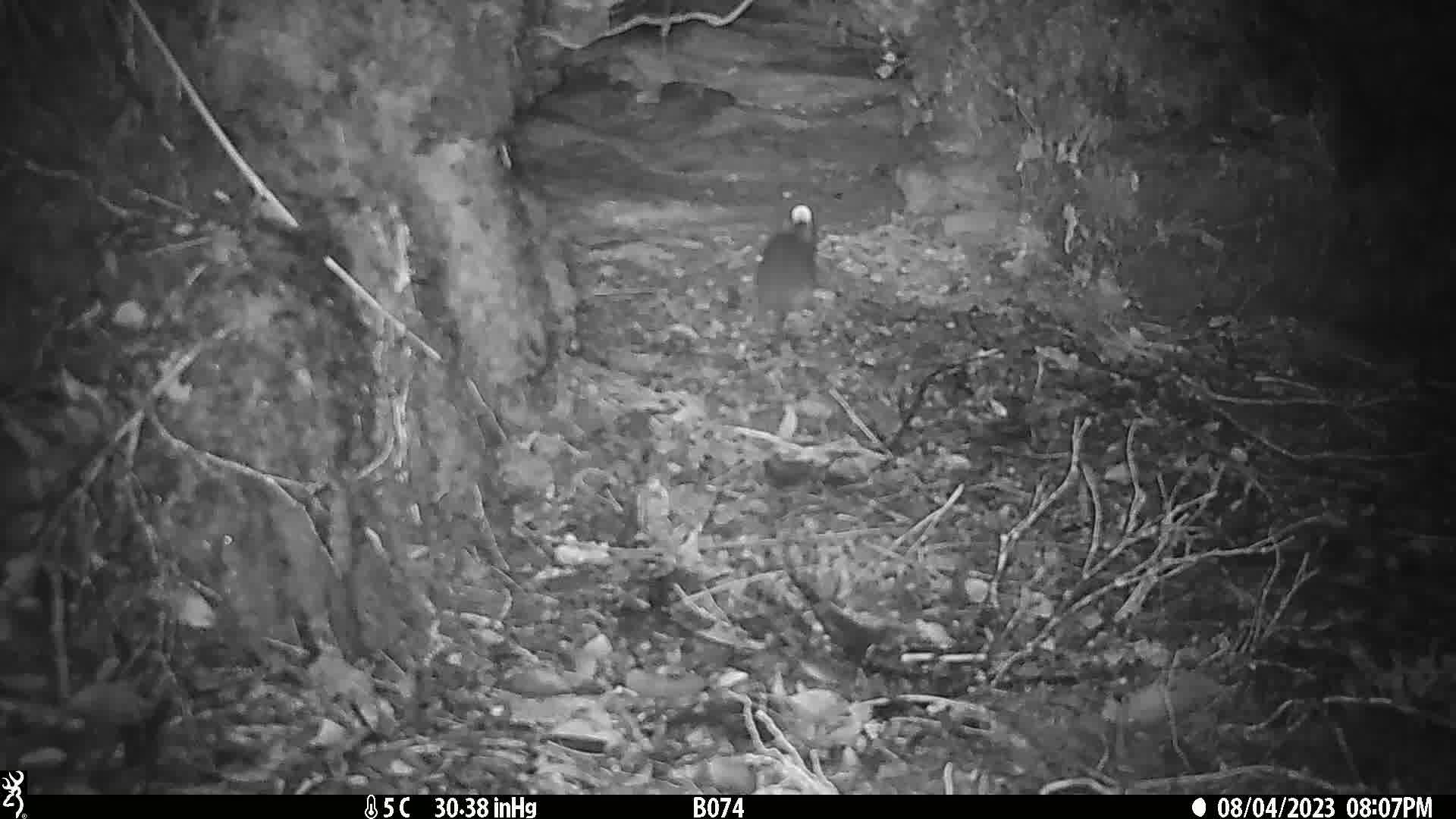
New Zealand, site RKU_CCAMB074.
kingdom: Animalia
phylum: Chordata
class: Mammalia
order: Rodentia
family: Muridae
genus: Rattus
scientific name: Rattus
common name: rat